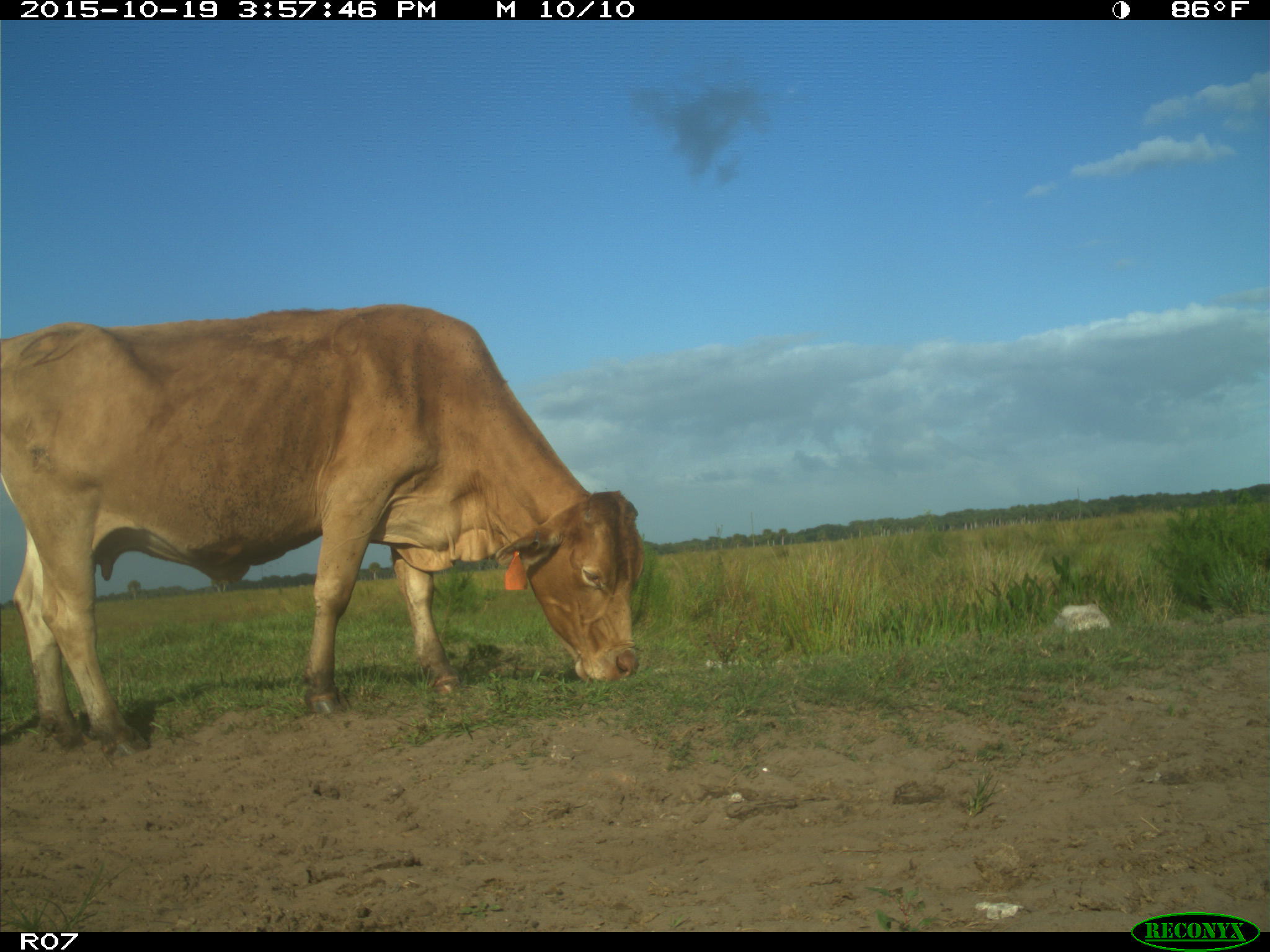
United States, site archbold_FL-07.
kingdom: Animalia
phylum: Chordata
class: Mammalia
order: Artiodactyla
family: Bovidae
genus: Bos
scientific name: Bos taurus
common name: domestic cow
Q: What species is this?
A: Bos taurus (domestic cow).